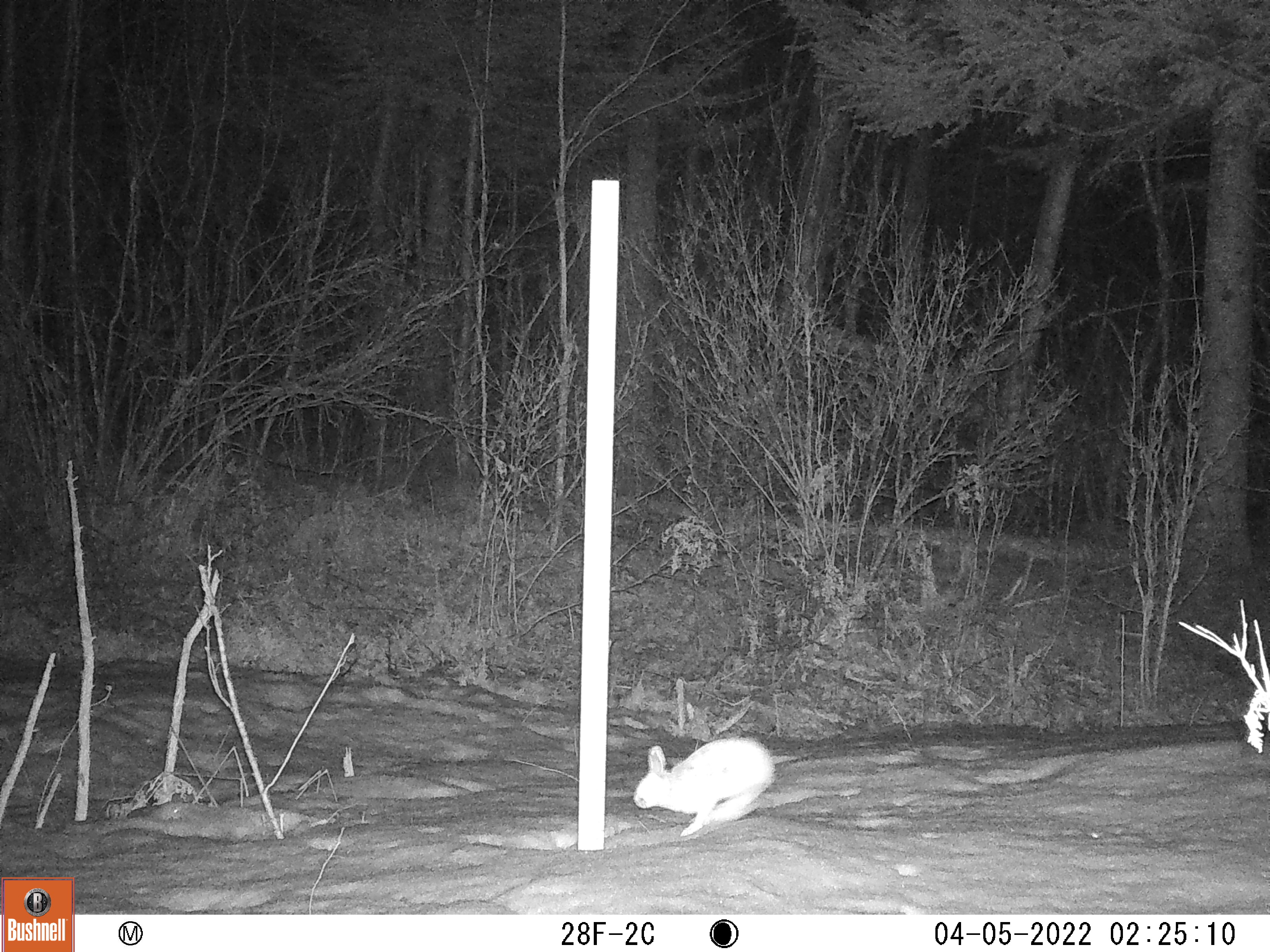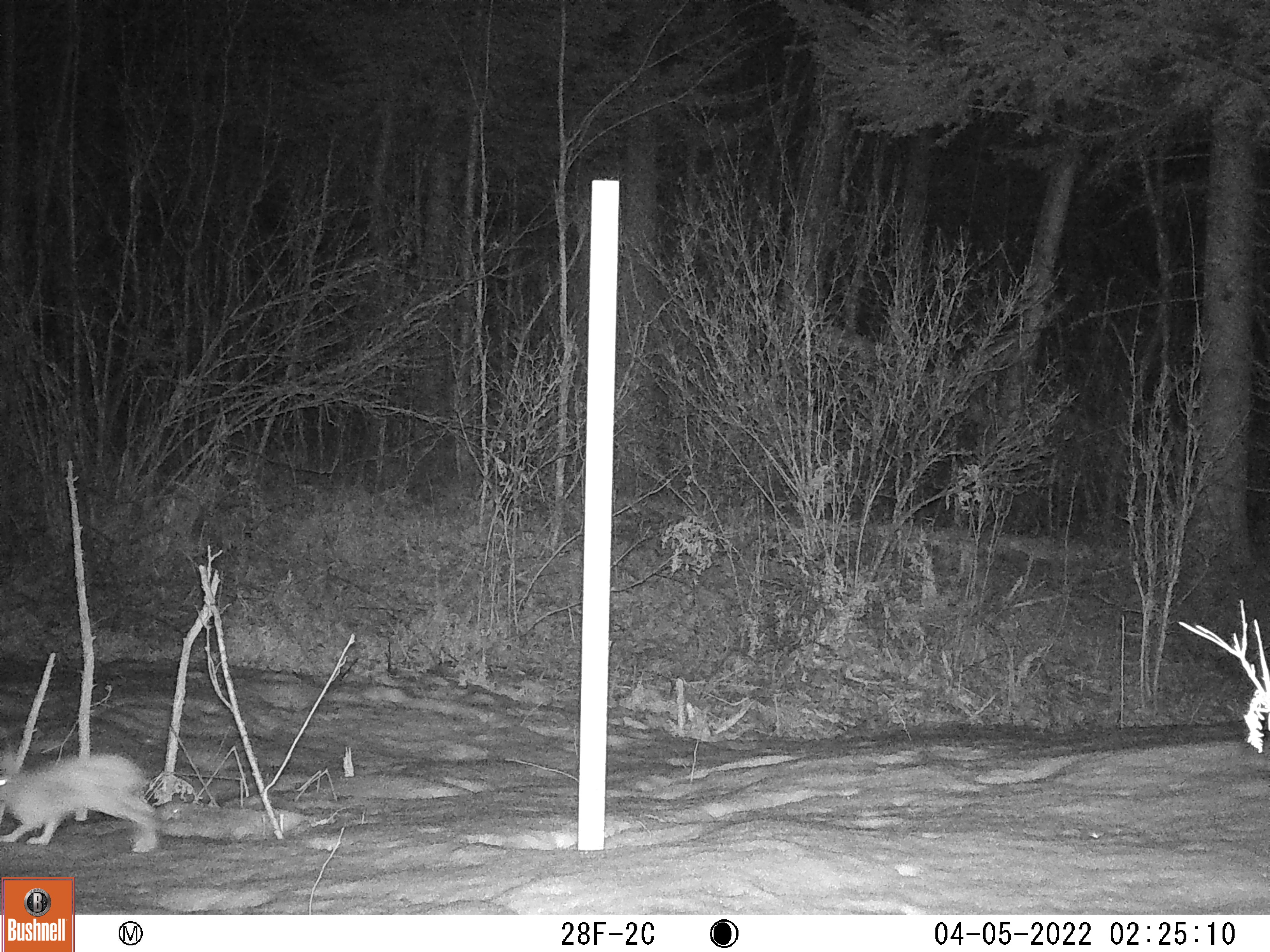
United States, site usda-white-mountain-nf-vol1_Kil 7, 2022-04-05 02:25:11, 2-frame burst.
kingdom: Animalia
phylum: Chordata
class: Mammalia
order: Lagomorpha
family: Leporidae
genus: Lepus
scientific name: Lepus americanus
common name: snowshoe hare